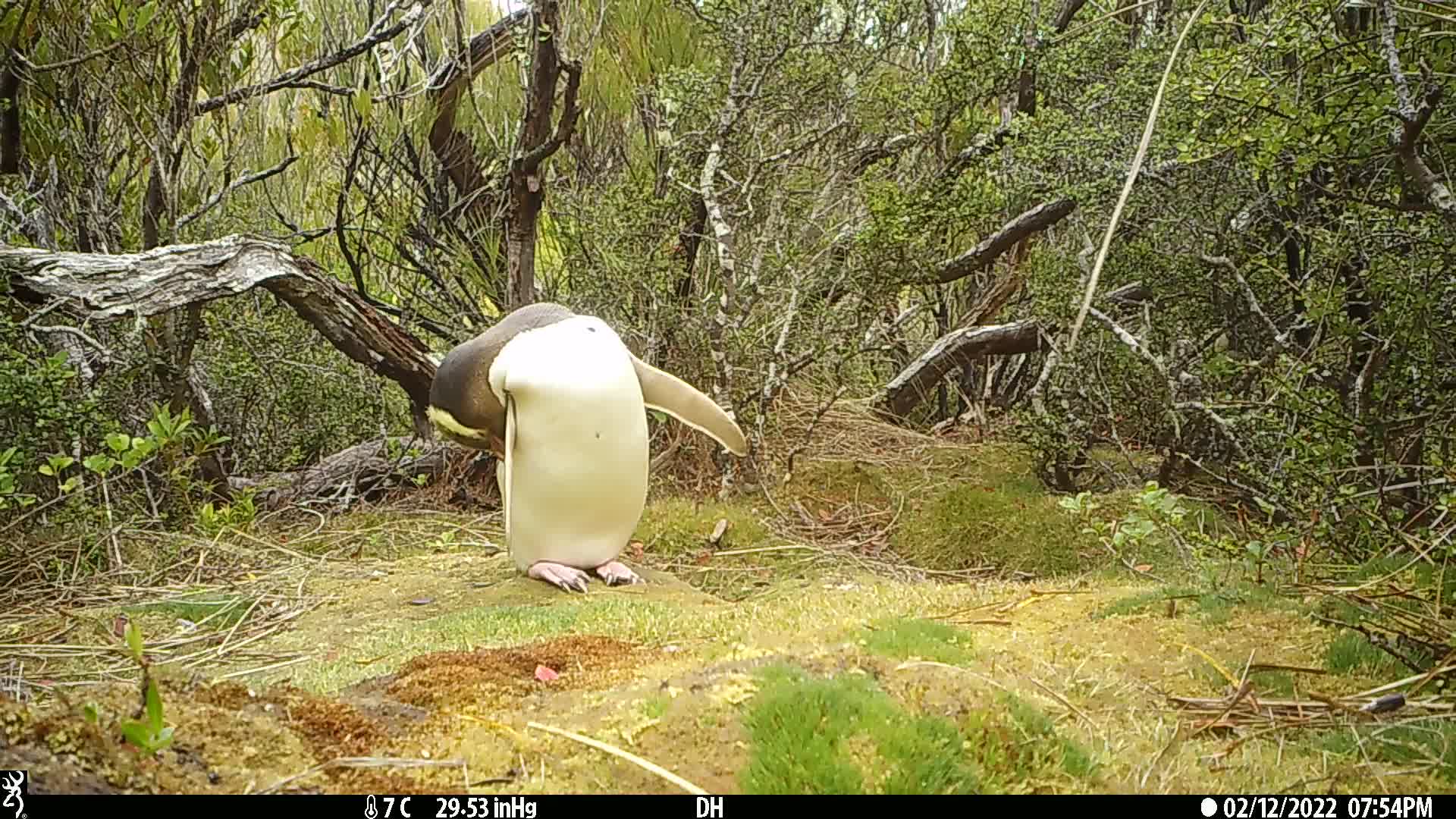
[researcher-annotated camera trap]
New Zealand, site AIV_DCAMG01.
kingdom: Animalia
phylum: Chordata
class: Aves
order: Sphenisciformes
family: Spheniscidae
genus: Megadyptes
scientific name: Megadyptes antipodes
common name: yellow-eyed penguin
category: yellow eyed penguin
Yellow eyed penguin (yellow-eyed penguin) (Megadyptes antipodes).